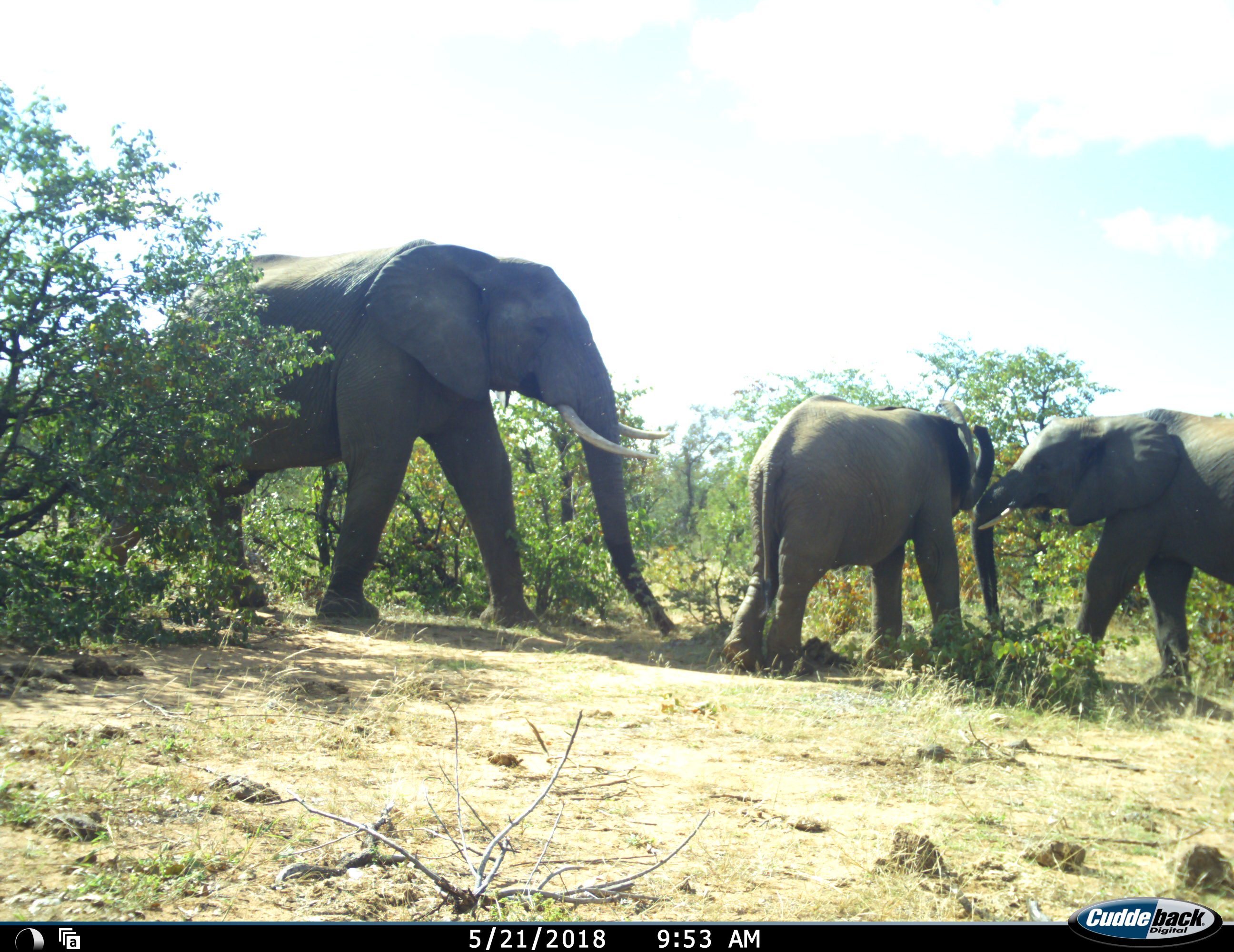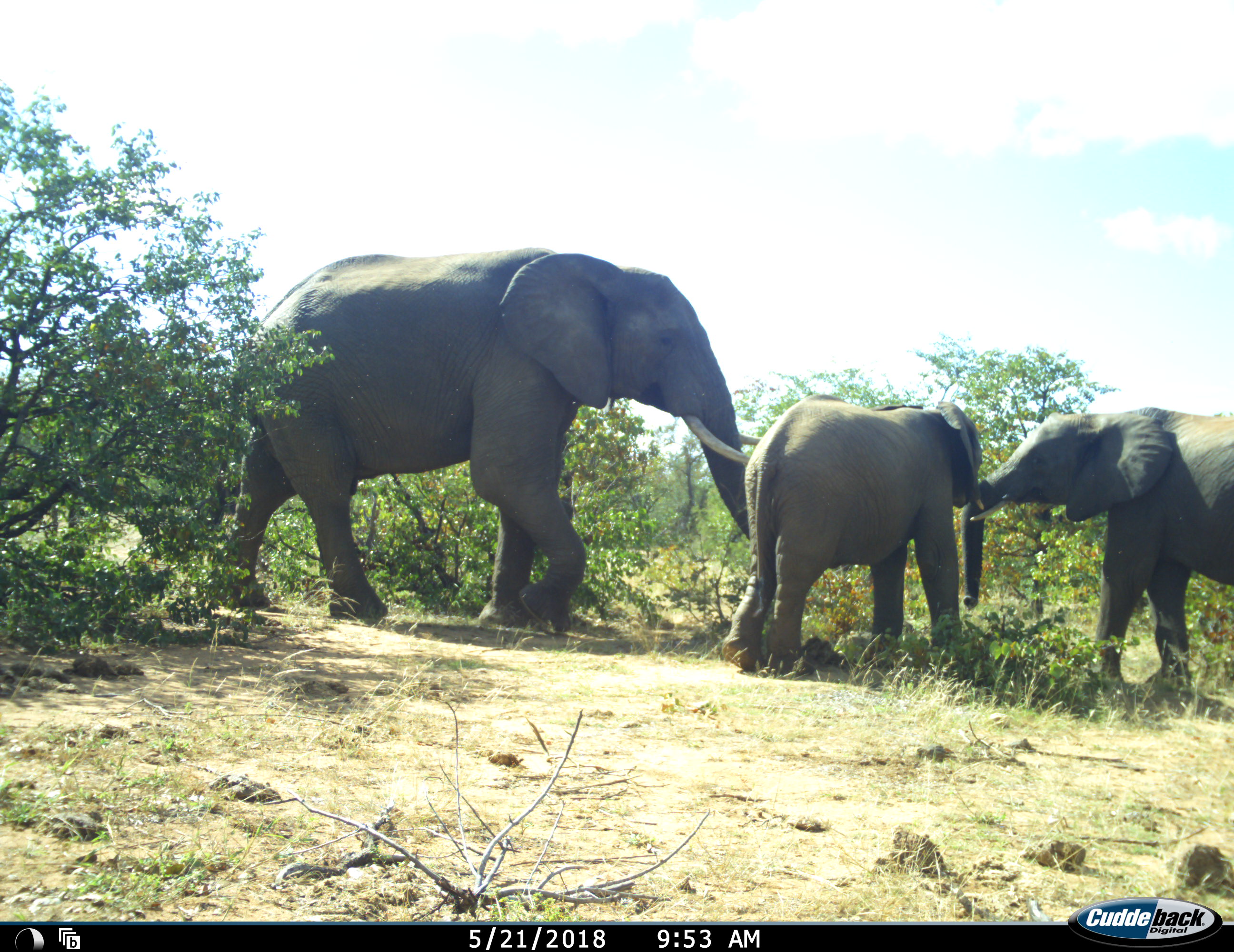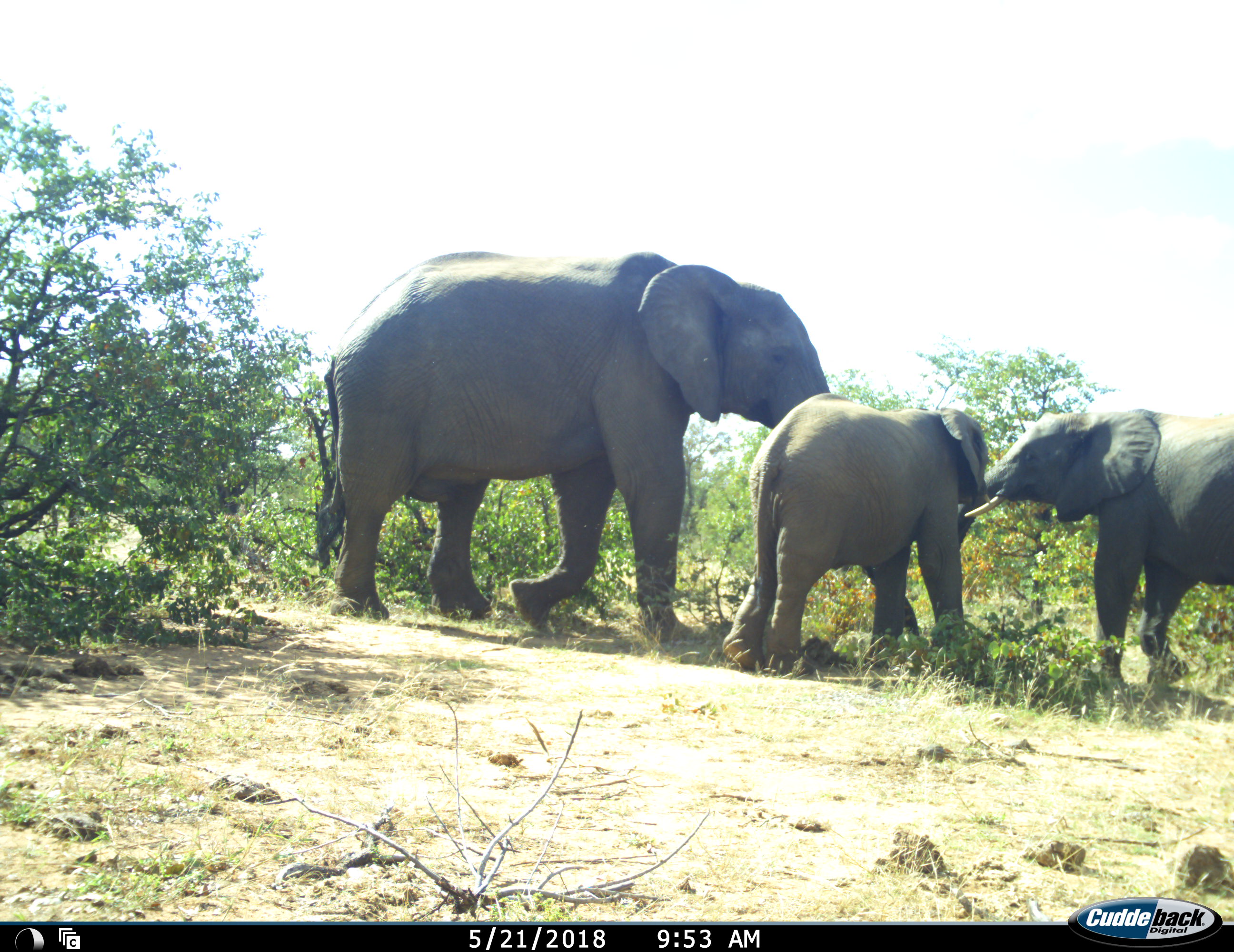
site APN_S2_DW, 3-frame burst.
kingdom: Animalia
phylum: Chordata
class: Mammalia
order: Proboscidea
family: Elephantidae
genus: Loxodonta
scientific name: Loxodonta africana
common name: african bush elephant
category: elephant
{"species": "elephant (african bush elephant) (Loxodonta africana)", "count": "3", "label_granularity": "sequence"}